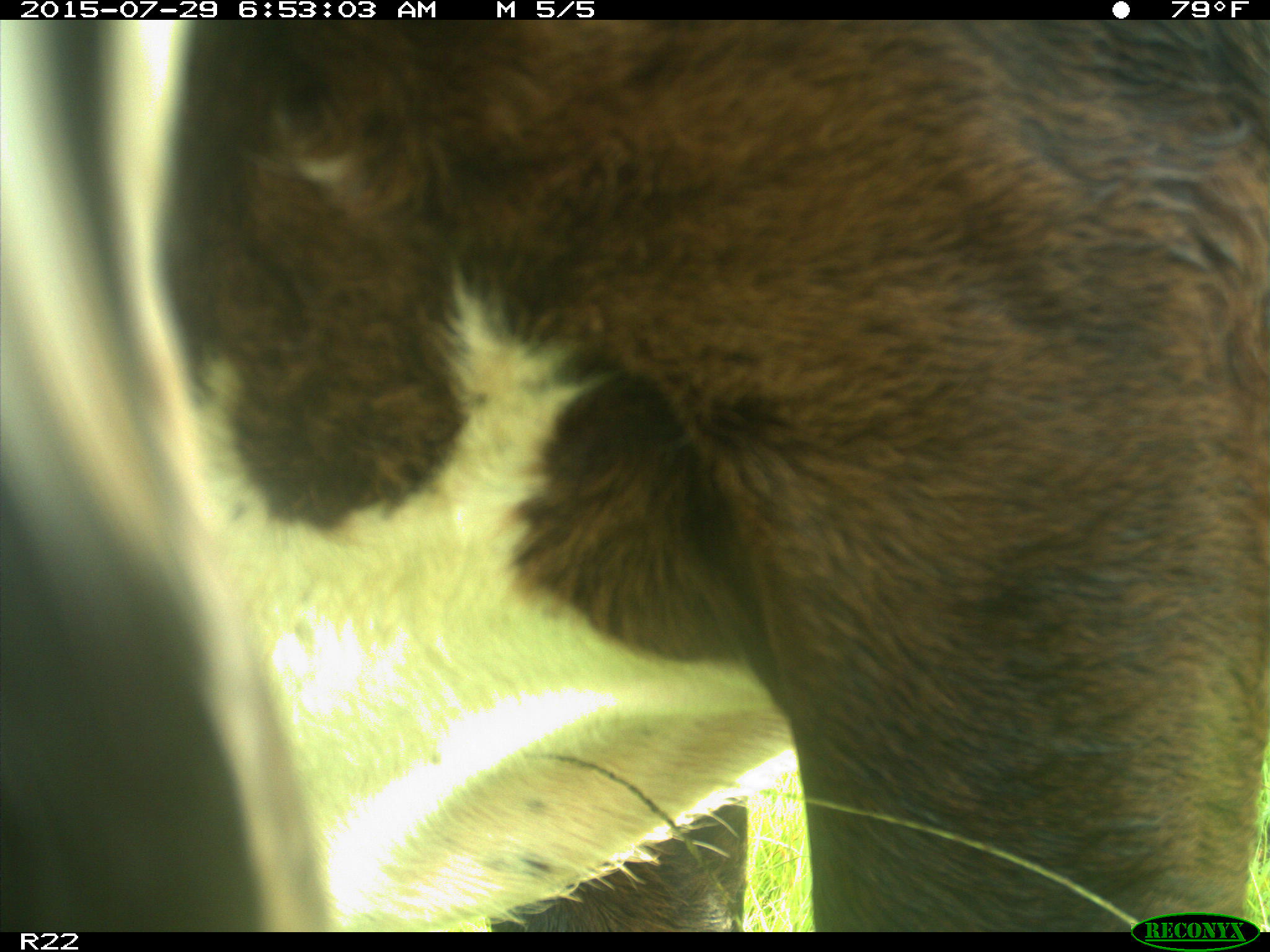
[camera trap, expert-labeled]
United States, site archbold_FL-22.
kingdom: Animalia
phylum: Chordata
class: Mammalia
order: Artiodactyla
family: Bovidae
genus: Bos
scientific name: Bos taurus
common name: domestic cow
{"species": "Bos taurus (domestic cow)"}